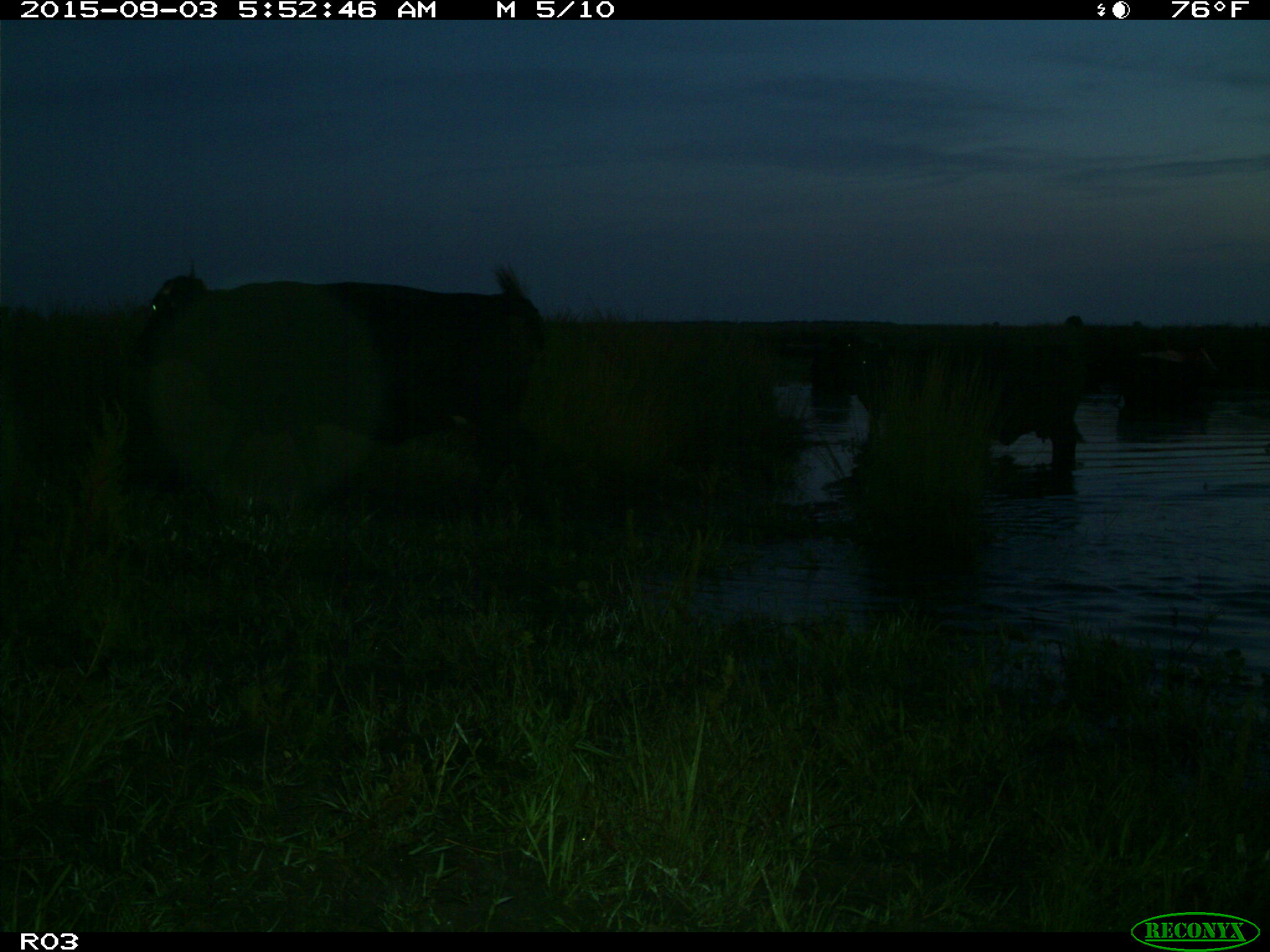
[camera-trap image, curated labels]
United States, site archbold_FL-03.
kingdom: Animalia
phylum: Chordata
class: Mammalia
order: Artiodactyla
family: Bovidae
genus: Bos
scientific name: Bos taurus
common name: domestic cow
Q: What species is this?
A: Bos taurus (domestic cow).